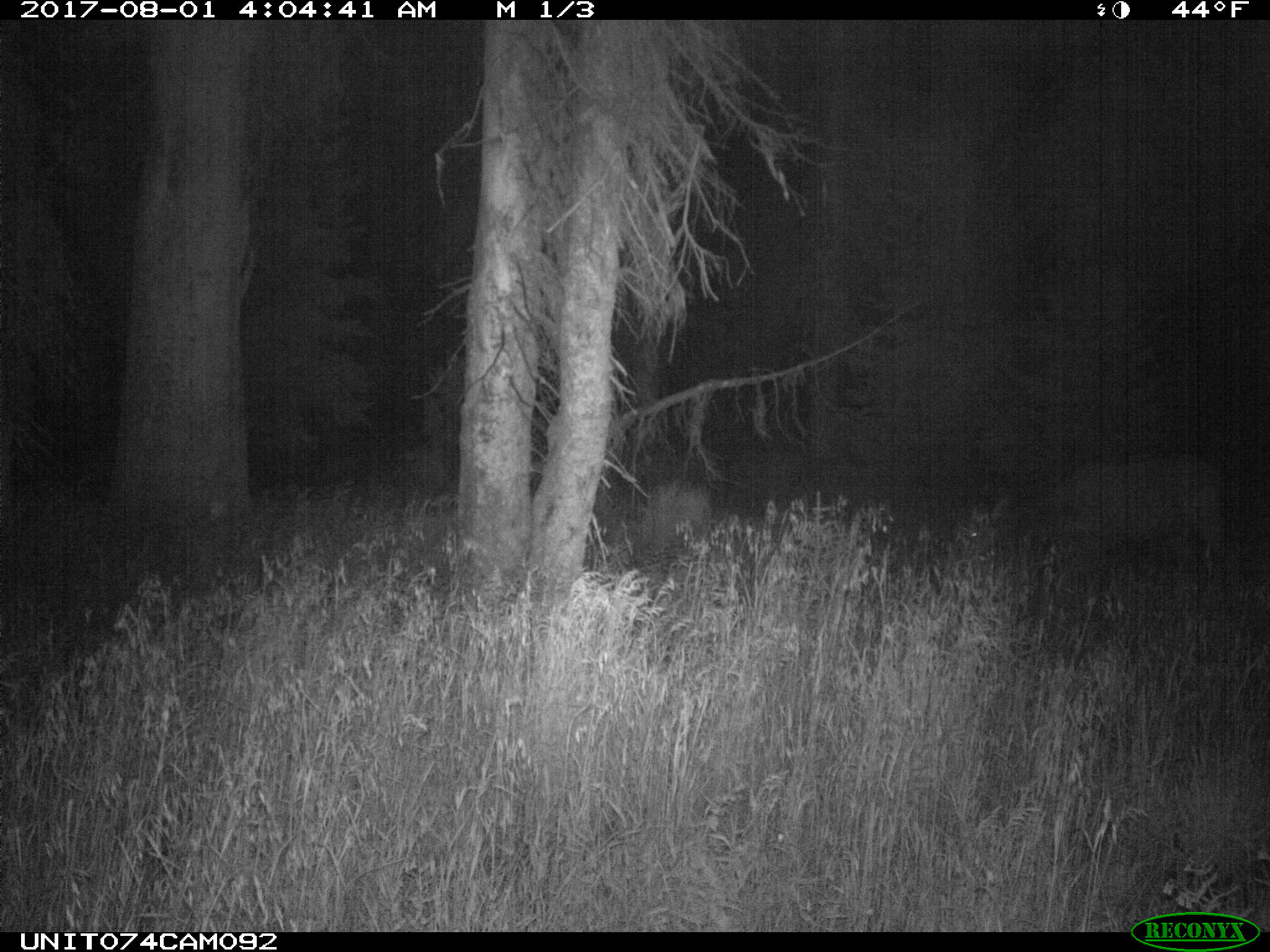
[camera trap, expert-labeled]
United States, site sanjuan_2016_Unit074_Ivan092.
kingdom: Animalia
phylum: Chordata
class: Mammalia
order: Artiodactyla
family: Cervidae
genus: Cervus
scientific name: Cervus elaphus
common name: red deer